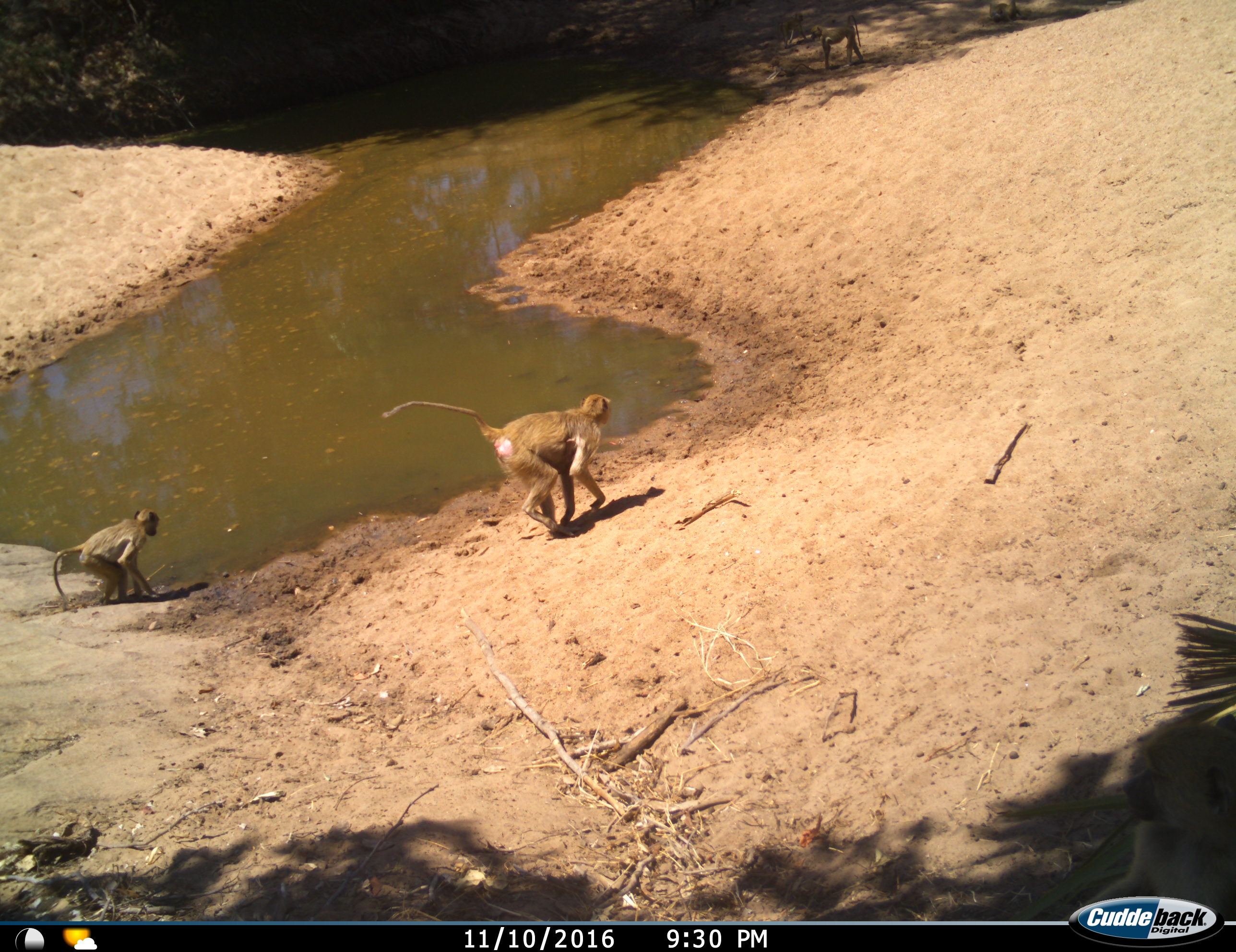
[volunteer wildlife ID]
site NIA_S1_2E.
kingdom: Animalia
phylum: Chordata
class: Mammalia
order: Primates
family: Cercopithecidae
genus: Papio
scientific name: Papio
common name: baboon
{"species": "baboon (Papio)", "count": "3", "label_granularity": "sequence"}